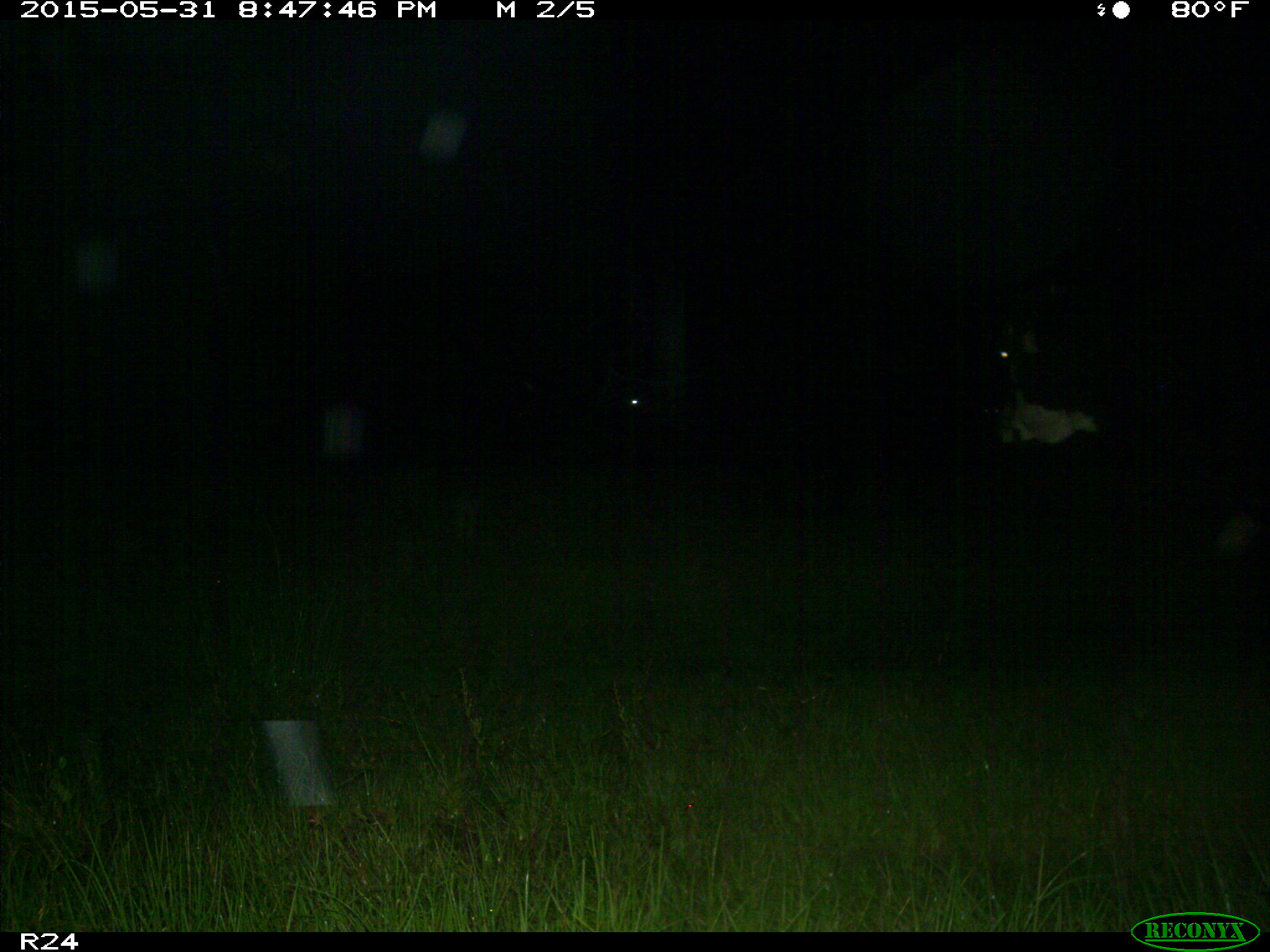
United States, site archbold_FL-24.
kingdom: Animalia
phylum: Chordata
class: Mammalia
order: Artiodactyla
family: Bovidae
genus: Bos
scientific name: Bos taurus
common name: domestic cow